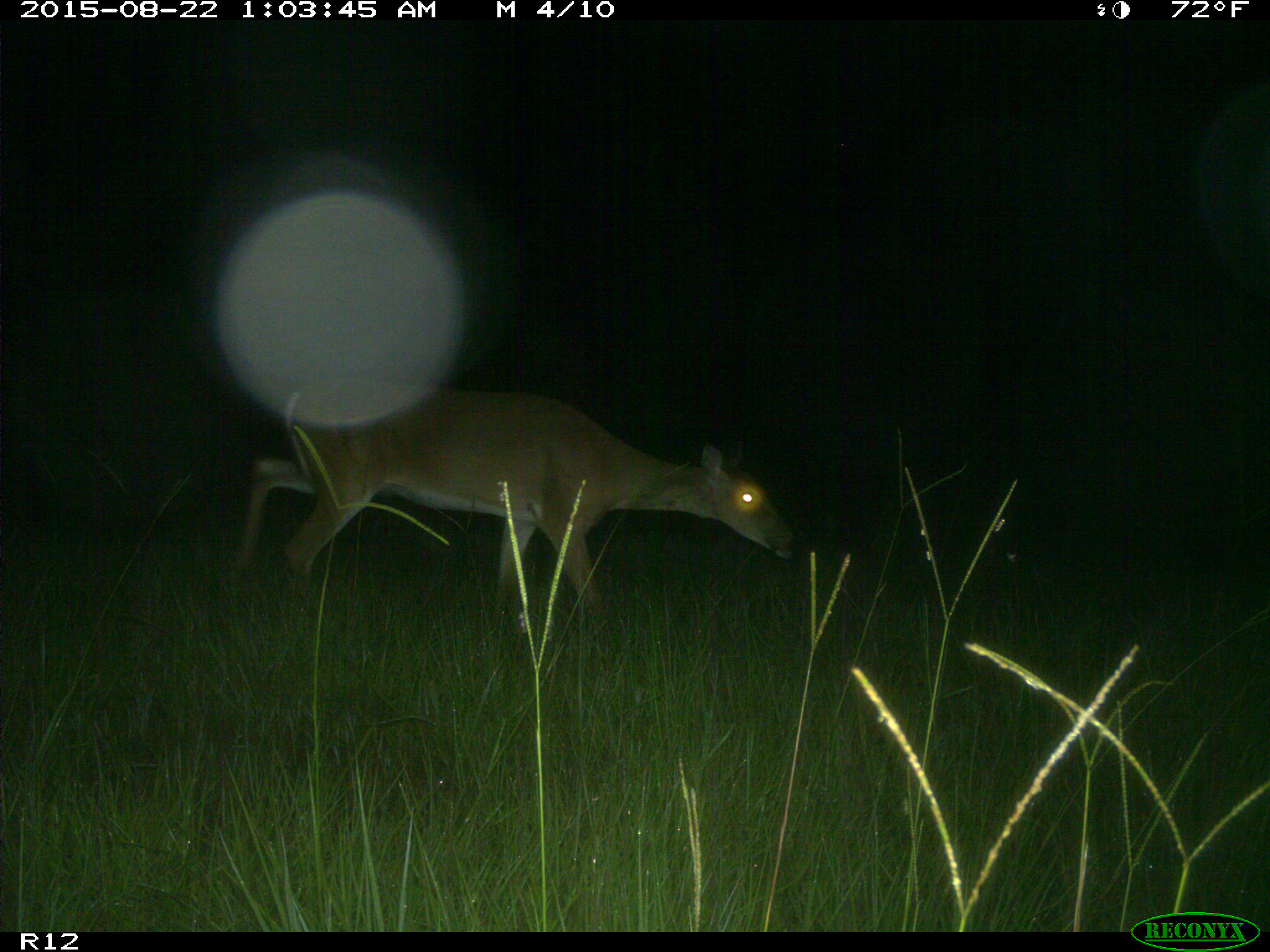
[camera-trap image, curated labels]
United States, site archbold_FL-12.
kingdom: Animalia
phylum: Chordata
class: Mammalia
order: Artiodactyla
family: Cervidae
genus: Odocoileus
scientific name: Odocoileus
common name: deer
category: unidentified deer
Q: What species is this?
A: Unidentified deer (deer) (Odocoileus).